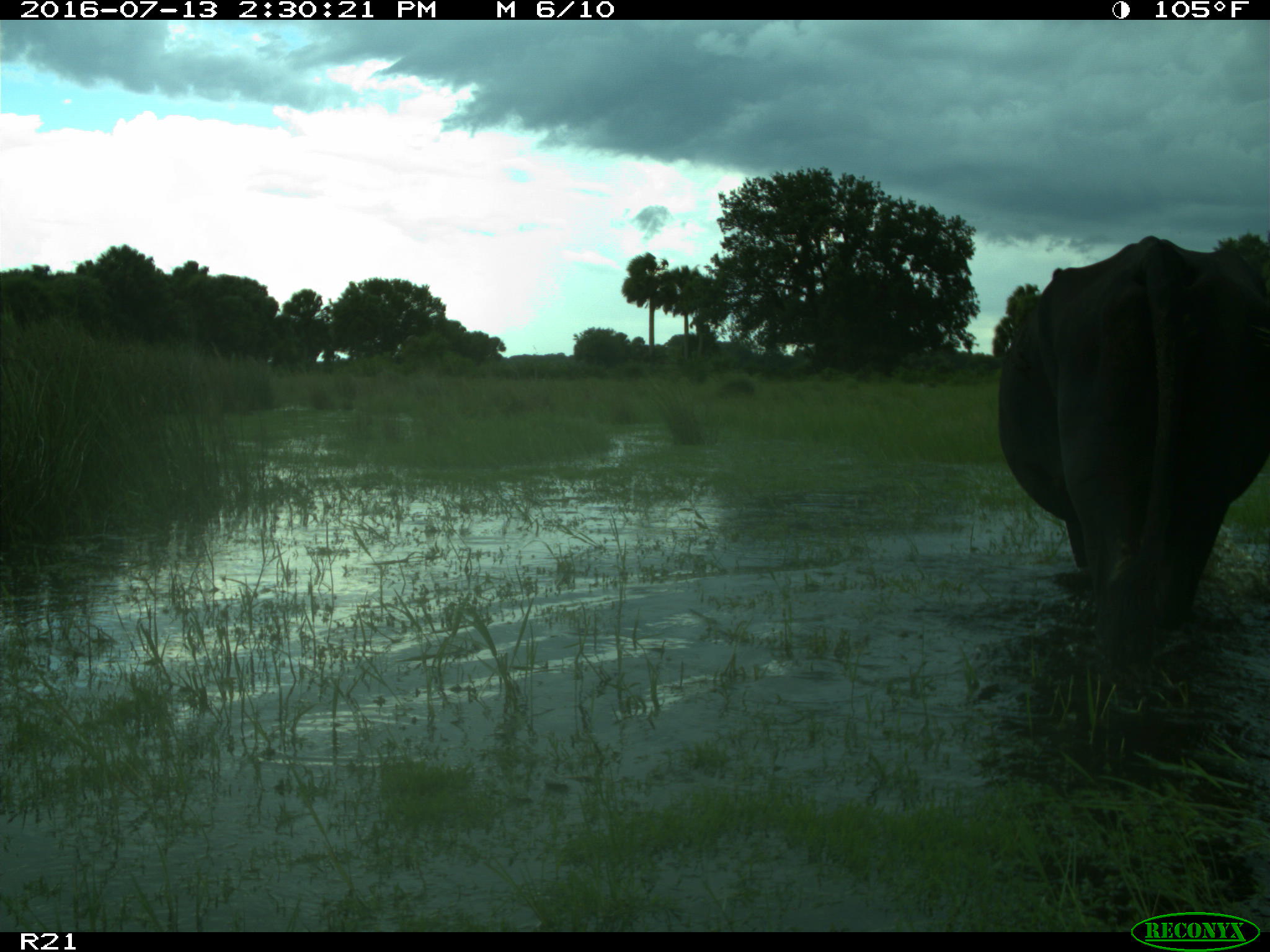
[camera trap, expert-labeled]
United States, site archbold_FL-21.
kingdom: Animalia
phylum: Chordata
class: Mammalia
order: Artiodactyla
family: Bovidae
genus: Bos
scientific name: Bos taurus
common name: domestic cow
Bos taurus (domestic cow).